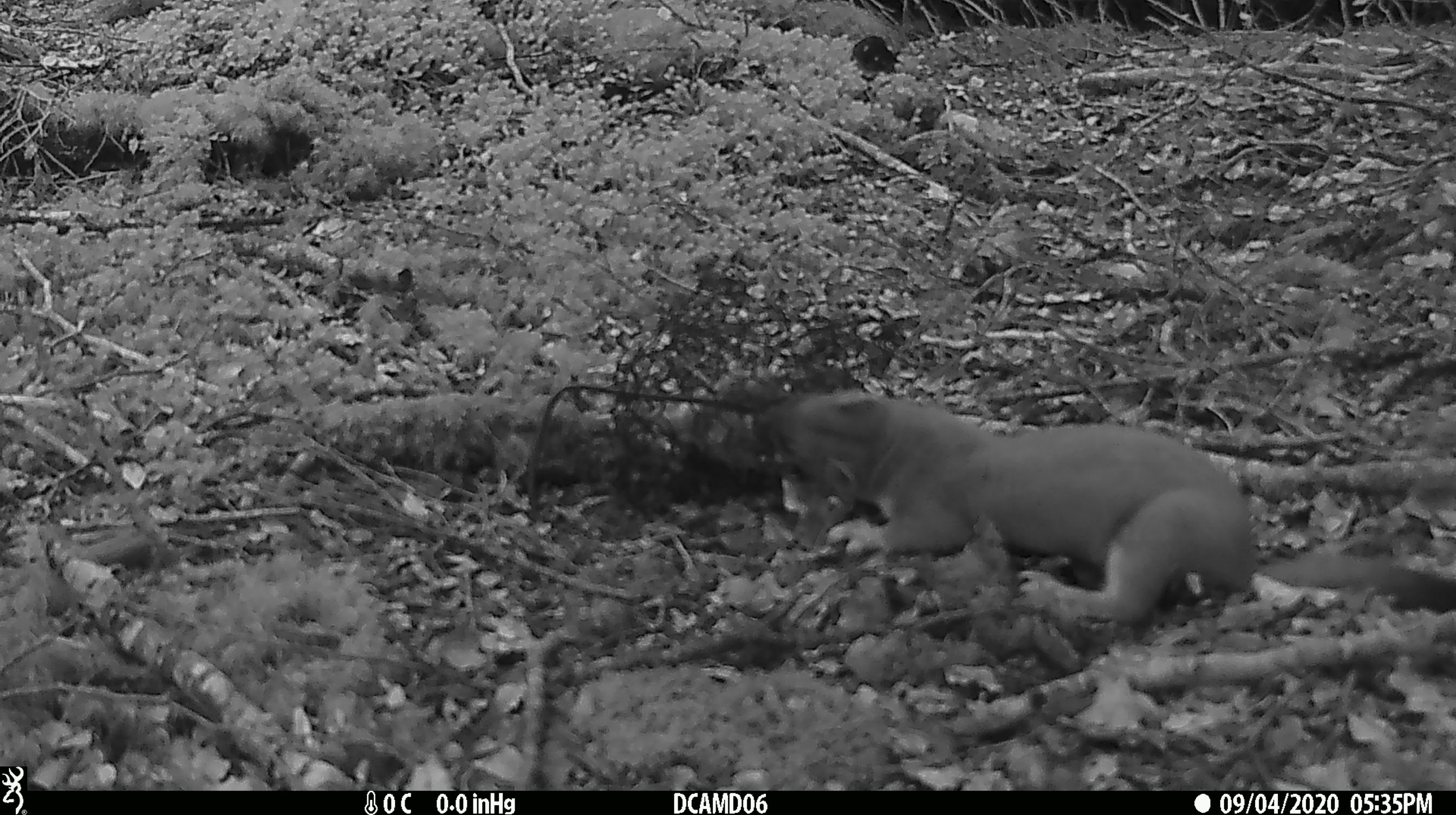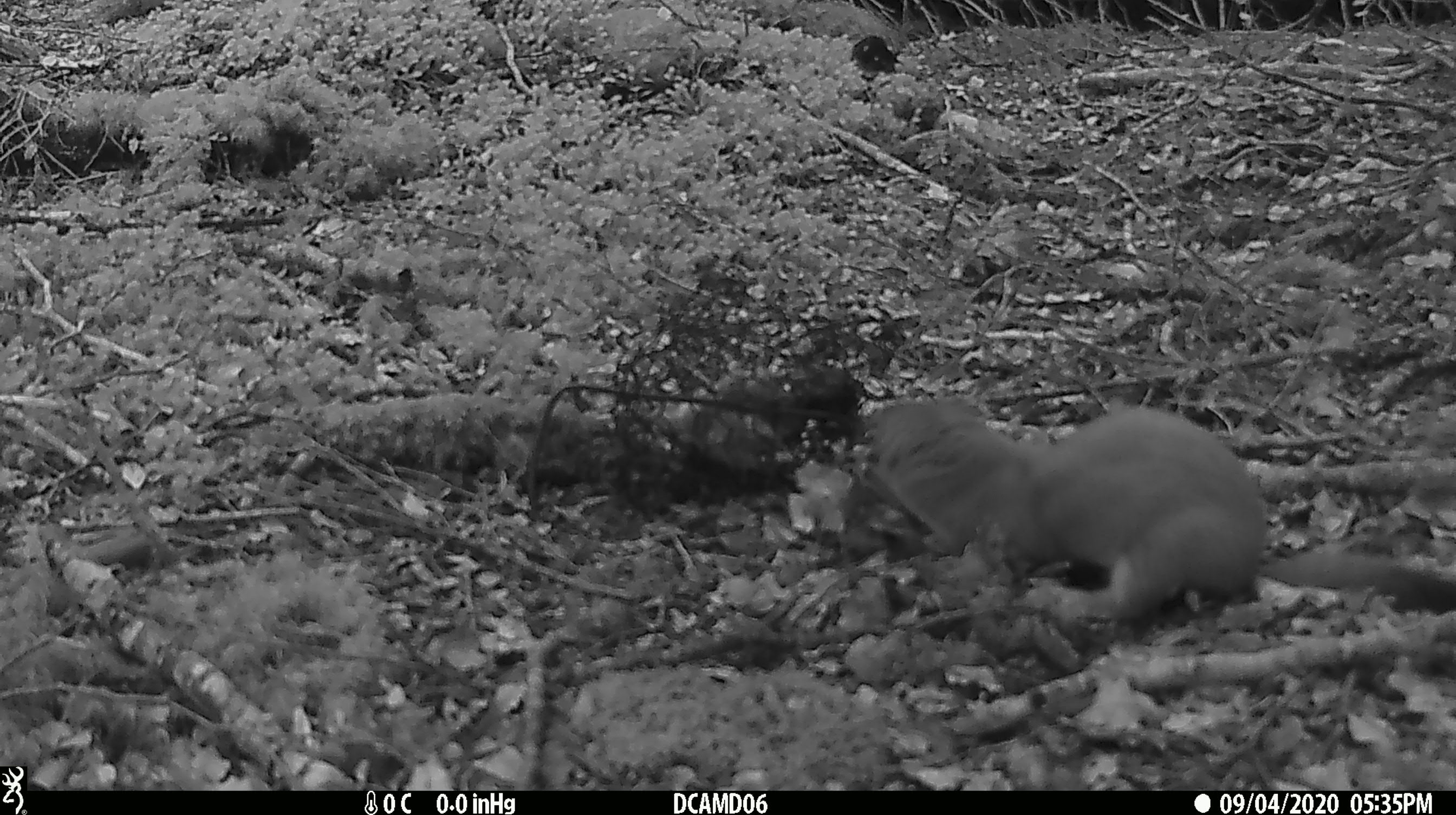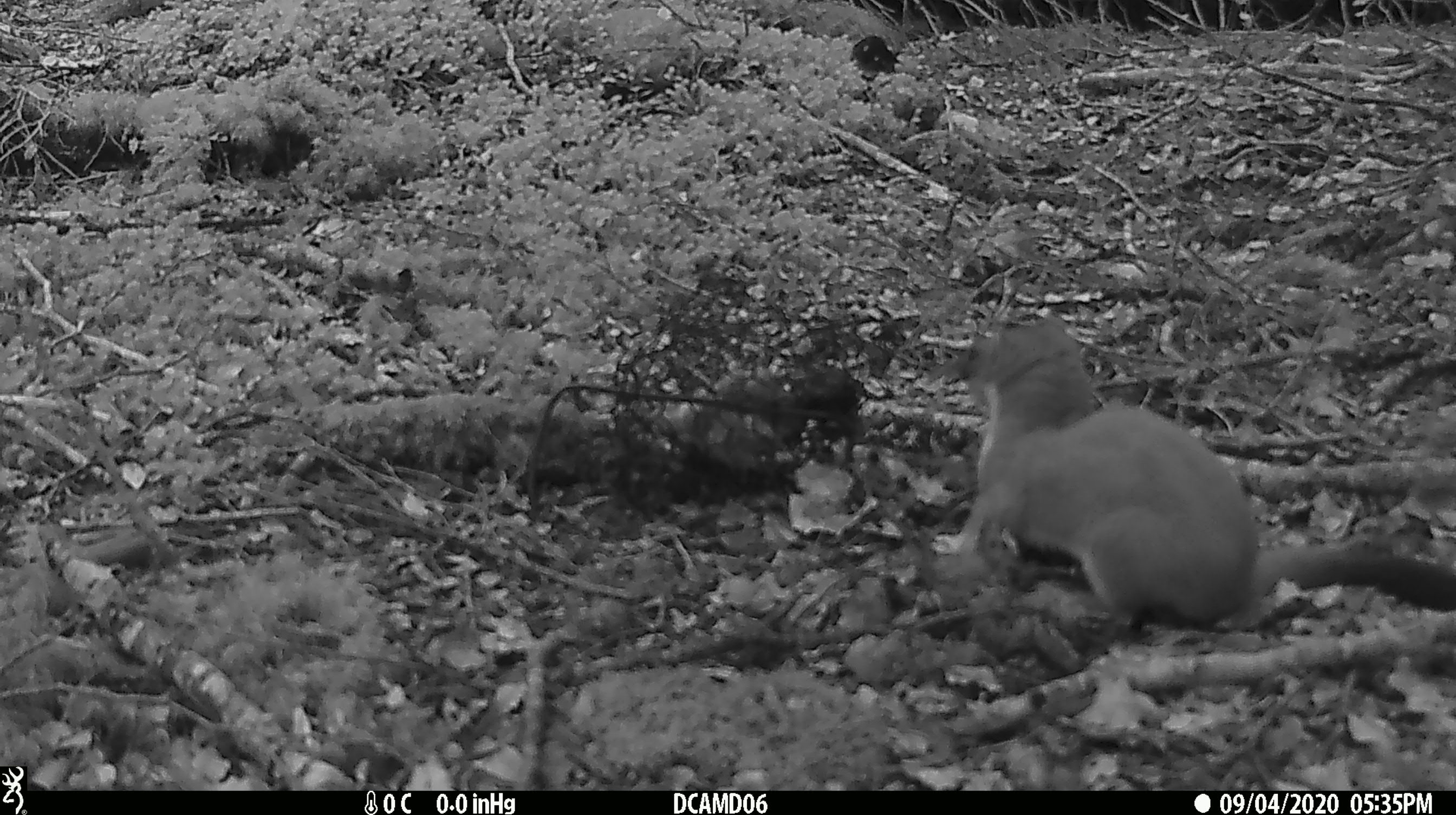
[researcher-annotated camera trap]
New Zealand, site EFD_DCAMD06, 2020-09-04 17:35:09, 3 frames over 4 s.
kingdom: Animalia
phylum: Chordata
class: Mammalia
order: Carnivora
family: Mustelidae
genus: Mustela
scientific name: Mustela erminea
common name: stoat